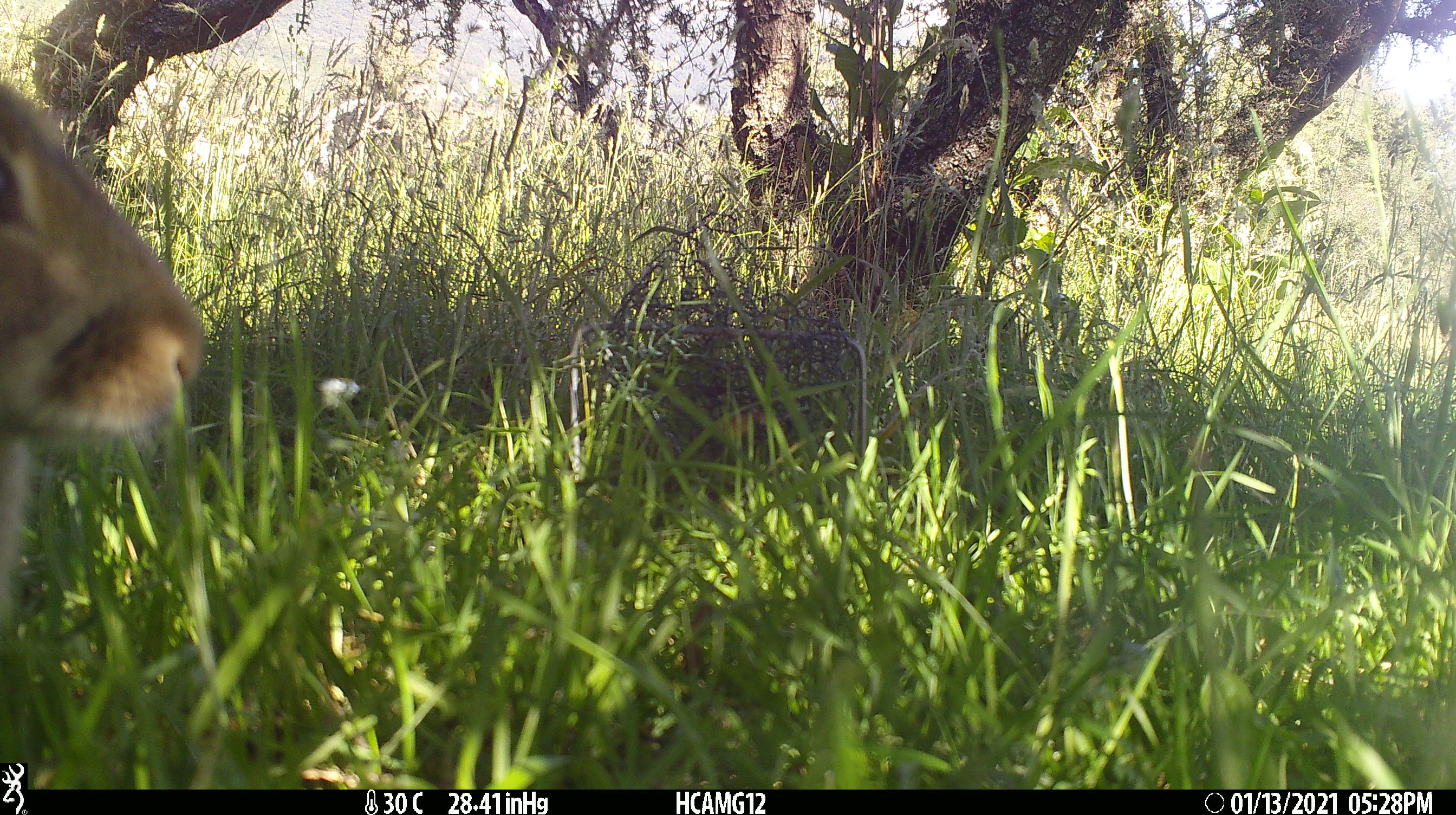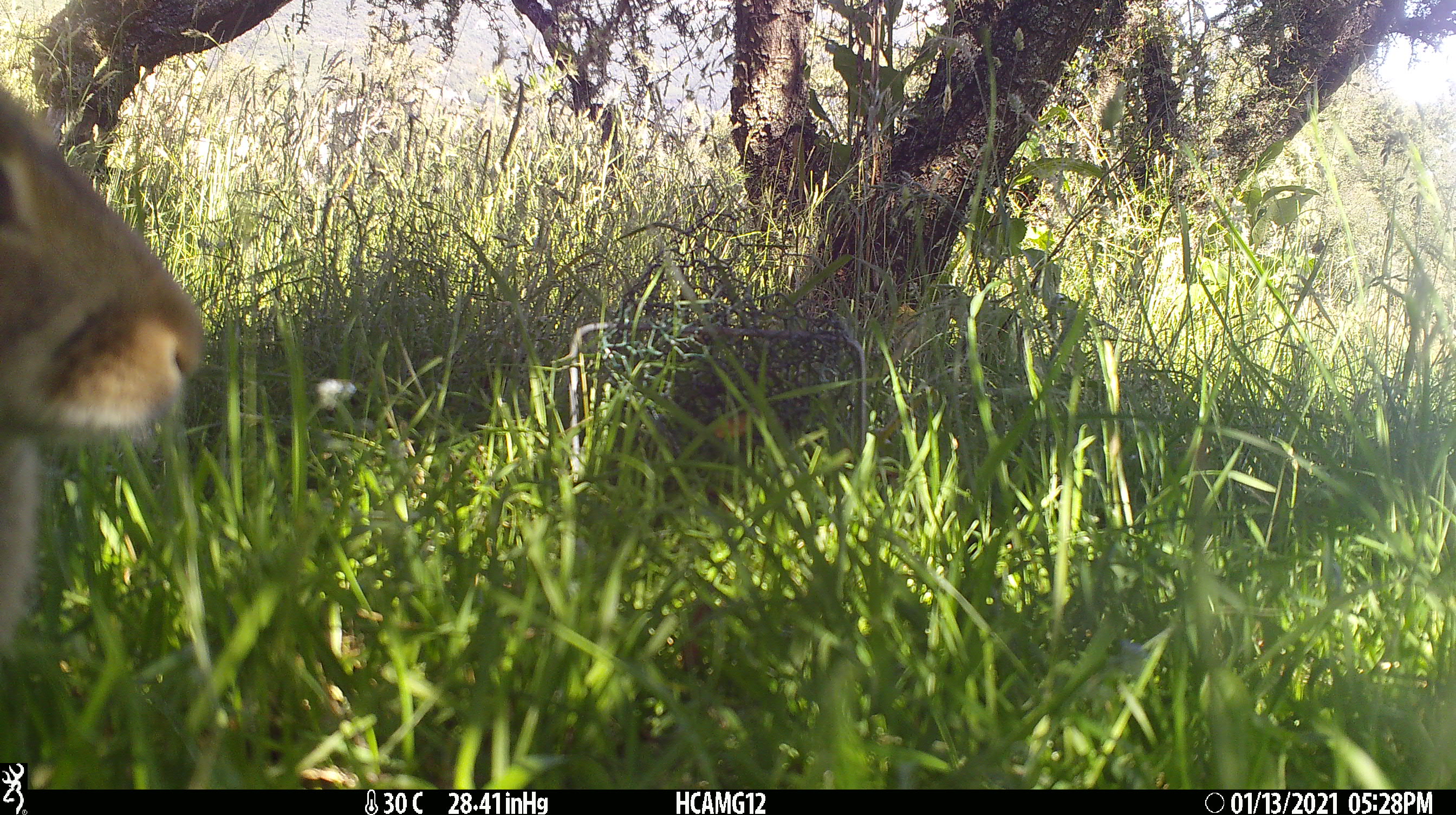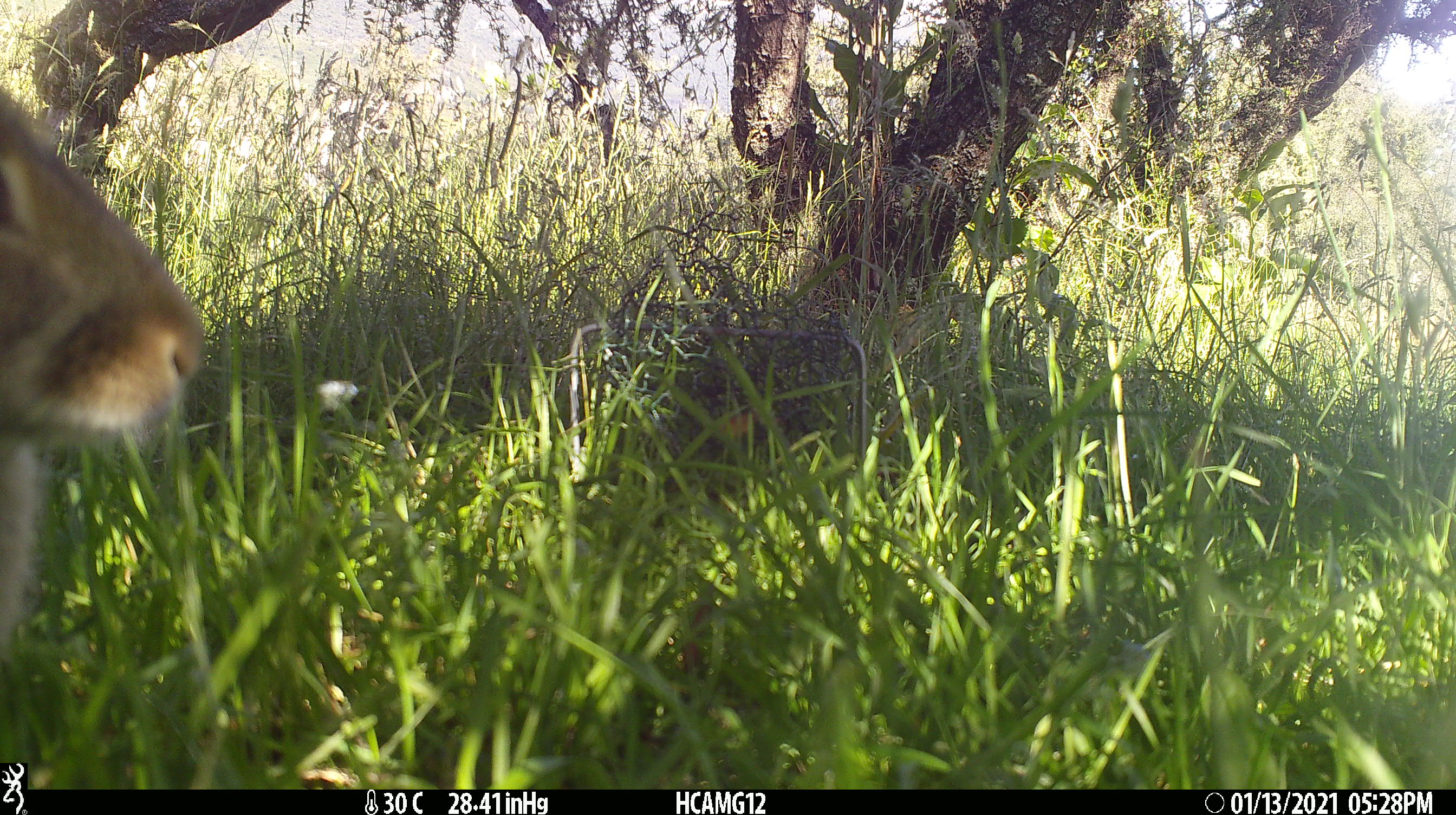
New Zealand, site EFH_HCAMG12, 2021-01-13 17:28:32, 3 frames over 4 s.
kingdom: Animalia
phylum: Chordata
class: Mammalia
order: Lagomorpha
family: Leporidae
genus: Oryctolagus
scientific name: Oryctolagus cuniculus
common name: european rabbit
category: rabbit